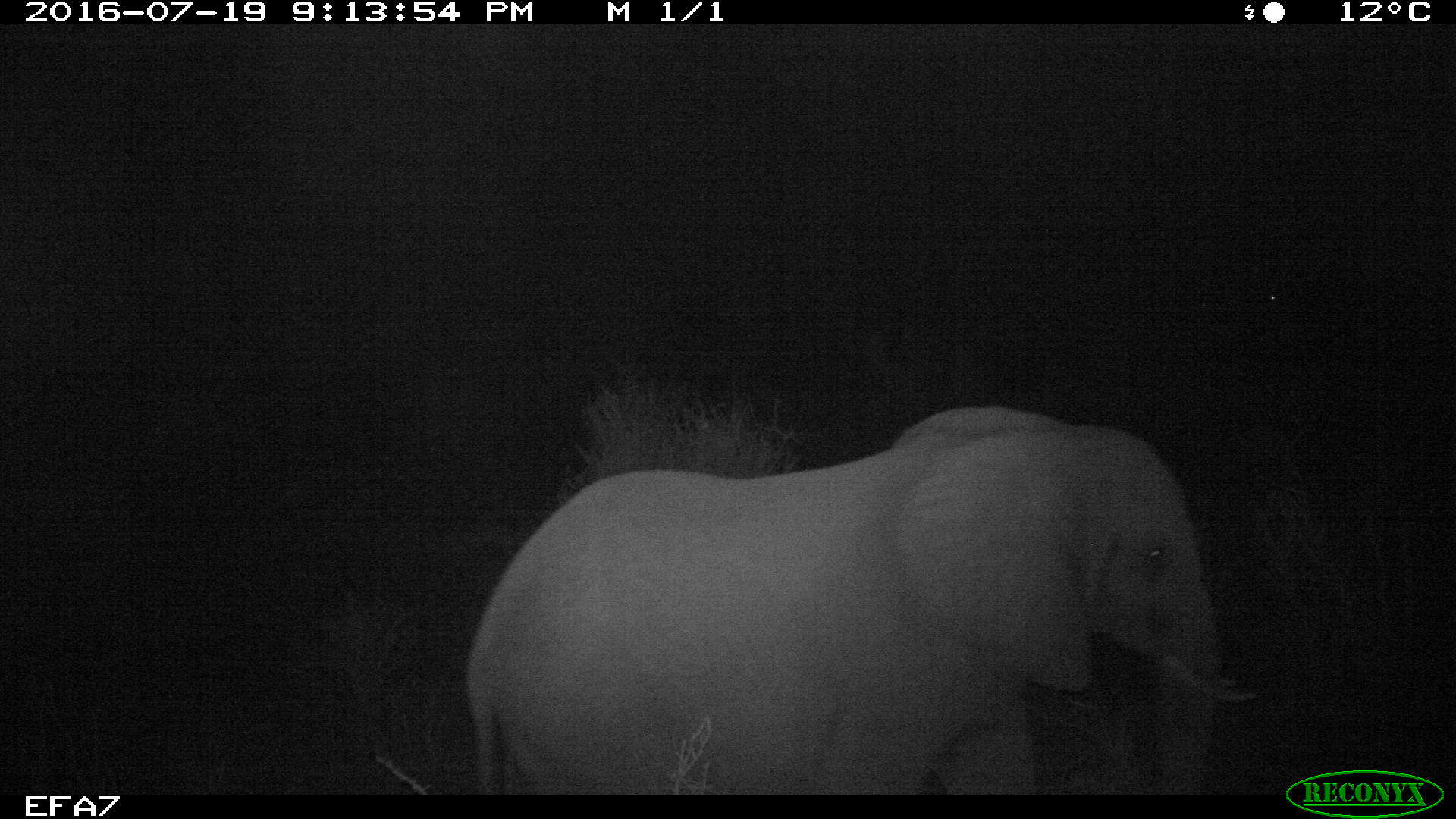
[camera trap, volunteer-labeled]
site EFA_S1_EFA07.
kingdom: Animalia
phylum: Chordata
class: Mammalia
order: Proboscidea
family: Elephantidae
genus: Loxodonta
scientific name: Loxodonta africana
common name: african bush elephant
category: elephant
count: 1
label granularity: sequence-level